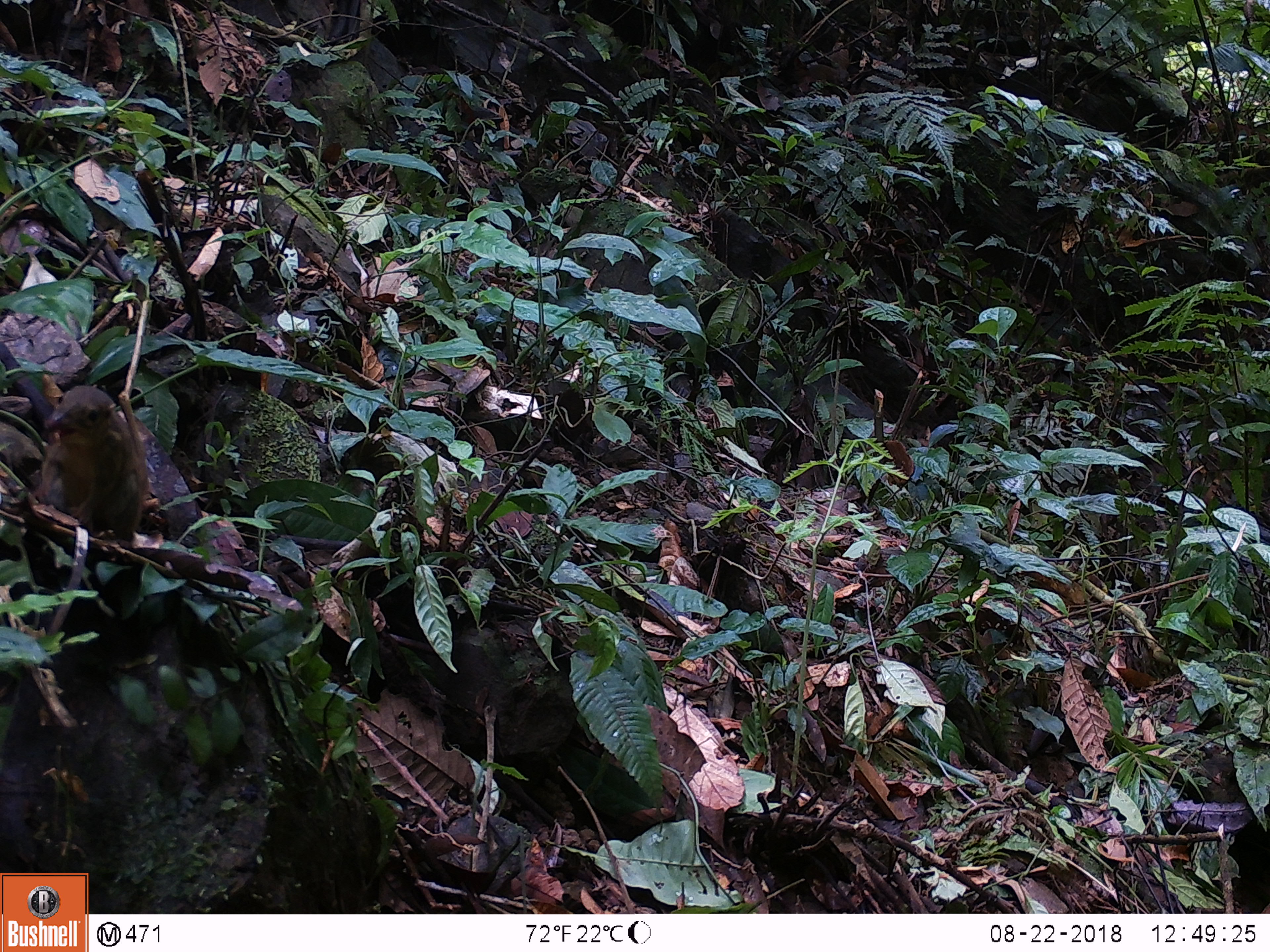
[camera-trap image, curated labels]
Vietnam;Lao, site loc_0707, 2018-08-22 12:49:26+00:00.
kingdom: Animalia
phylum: Chordata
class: Mammalia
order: Scandentia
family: Tupaiidae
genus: Tupaia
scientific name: Tupaia belangeri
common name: northern treeshrew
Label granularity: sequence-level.